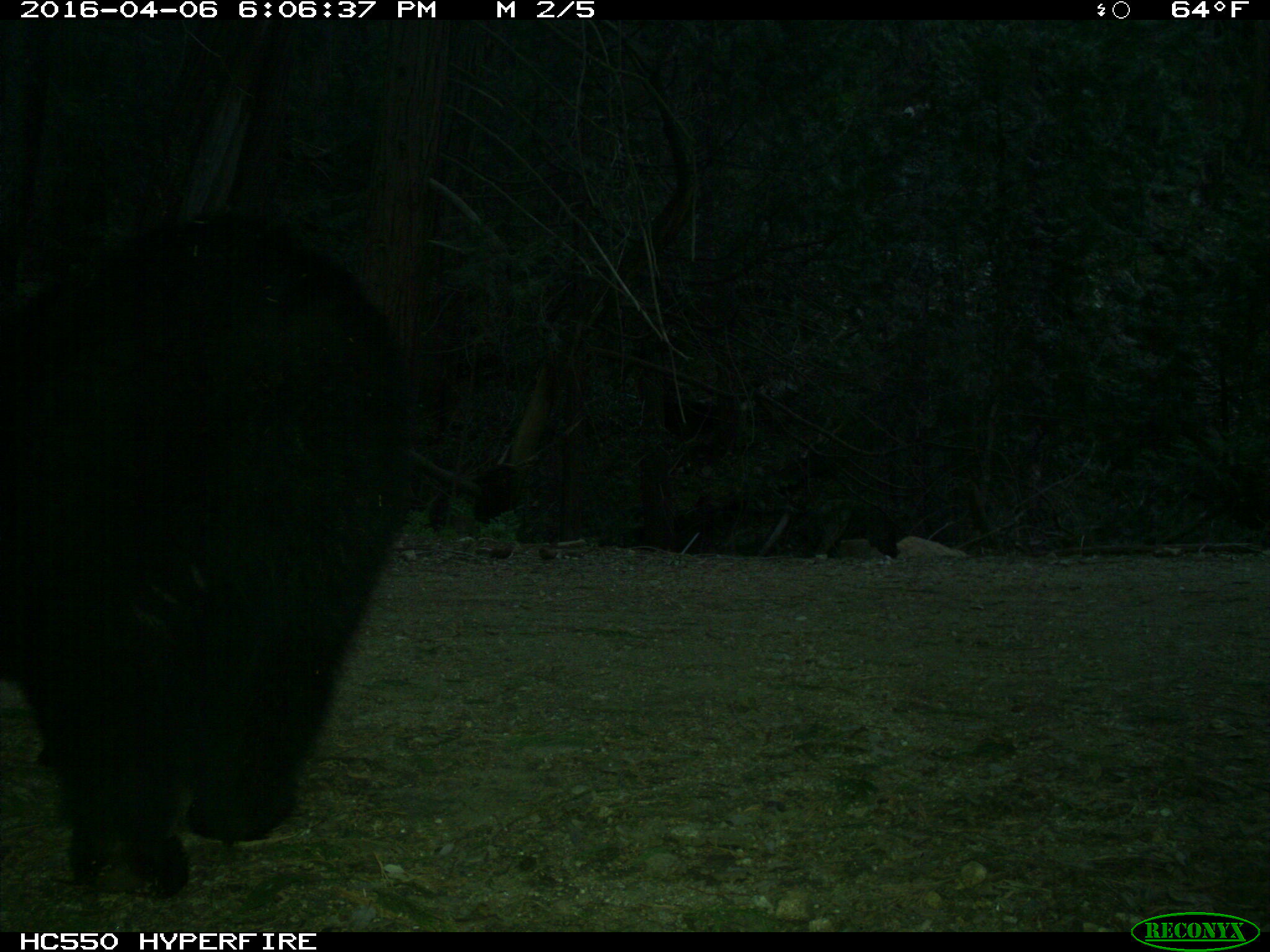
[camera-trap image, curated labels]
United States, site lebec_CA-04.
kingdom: Animalia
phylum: Chordata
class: Mammalia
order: Carnivora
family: Ursidae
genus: Ursus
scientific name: Ursus americanus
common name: american black bear